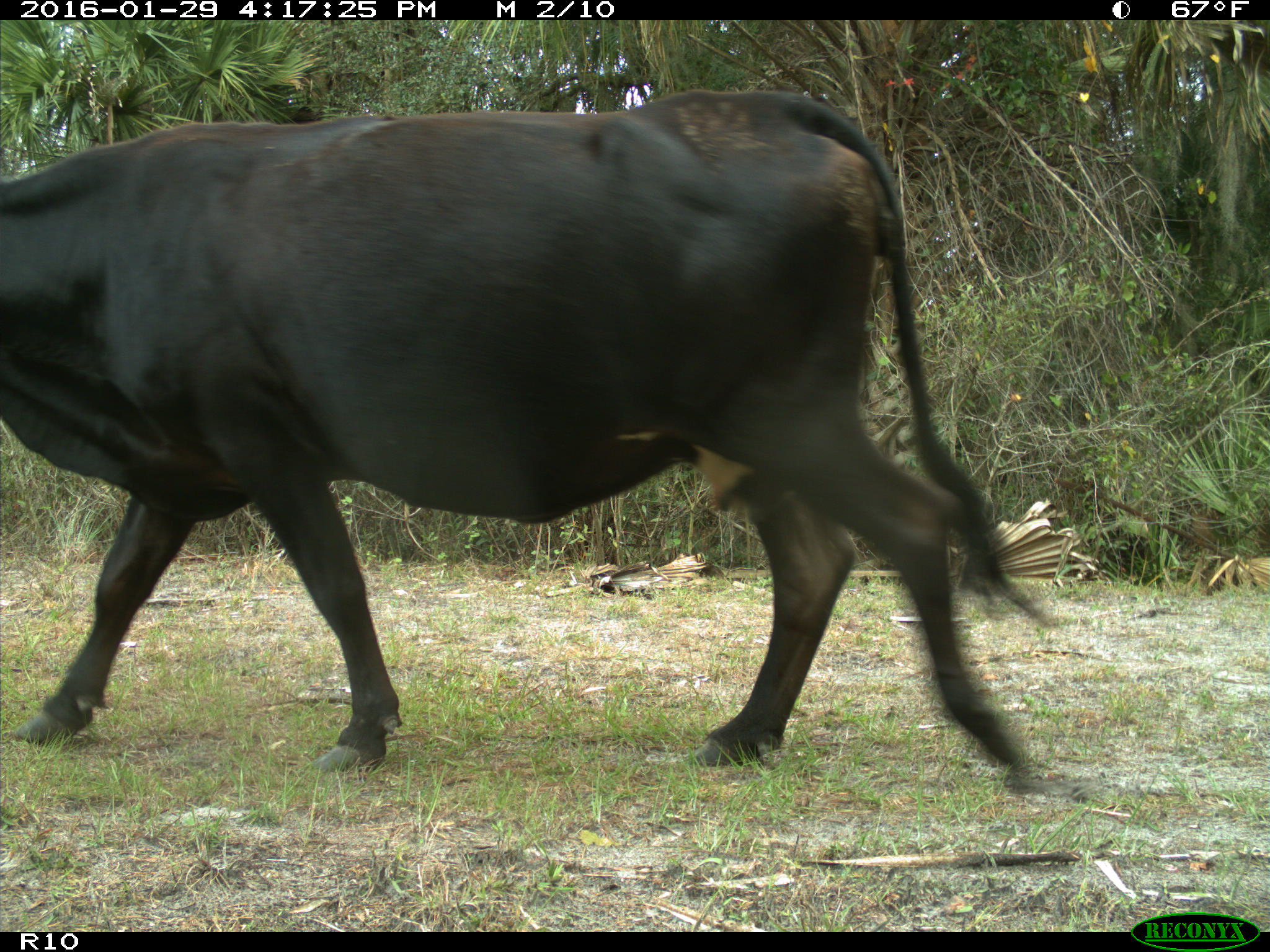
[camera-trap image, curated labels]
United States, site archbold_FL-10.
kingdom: Animalia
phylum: Chordata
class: Mammalia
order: Artiodactyla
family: Bovidae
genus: Bos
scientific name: Bos taurus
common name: domestic cow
Bos taurus (domestic cow).